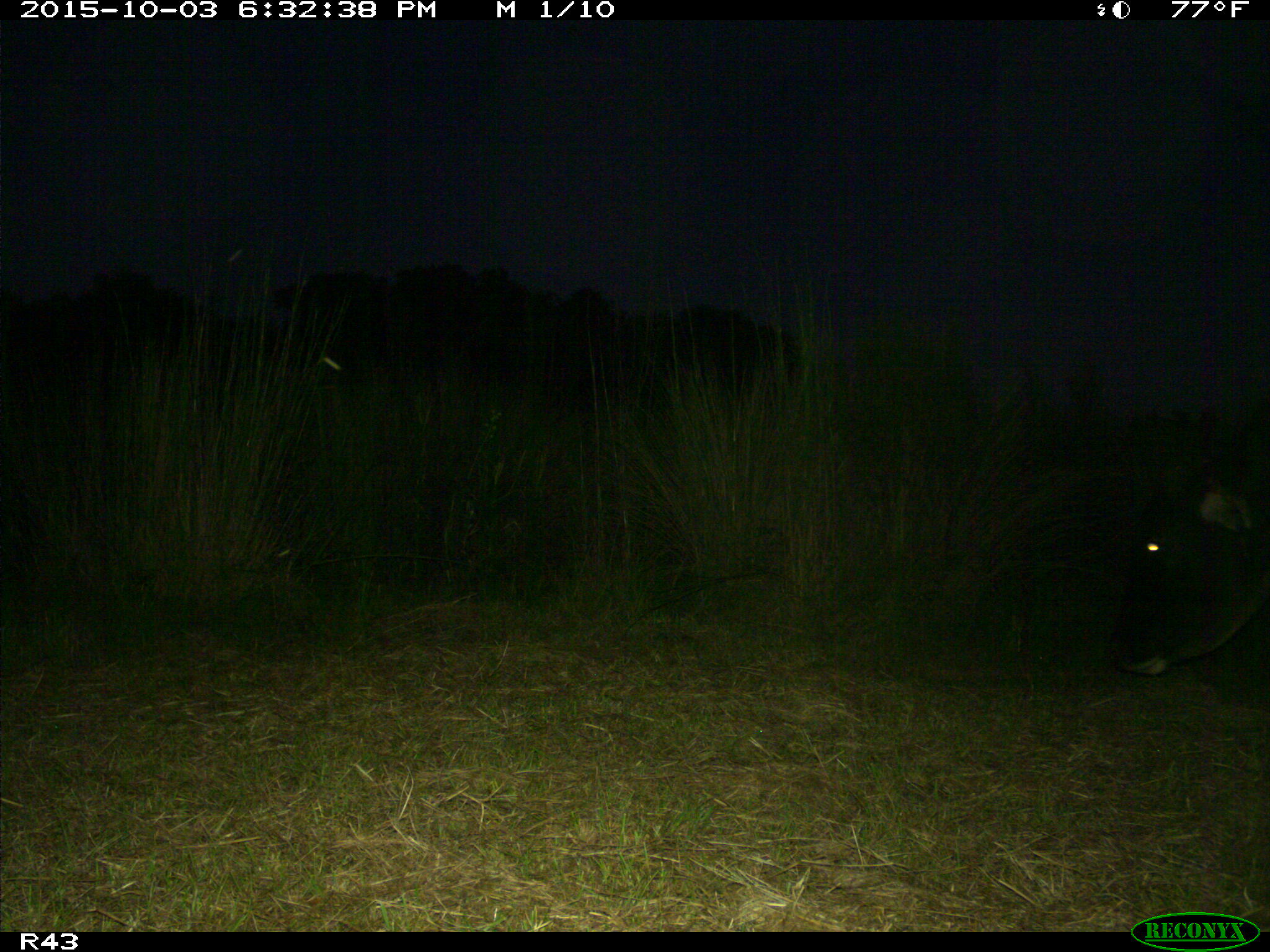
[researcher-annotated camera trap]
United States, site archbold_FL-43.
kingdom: Animalia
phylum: Chordata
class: Mammalia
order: Artiodactyla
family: Bovidae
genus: Bos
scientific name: Bos taurus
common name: domestic cow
Bos taurus (domestic cow).